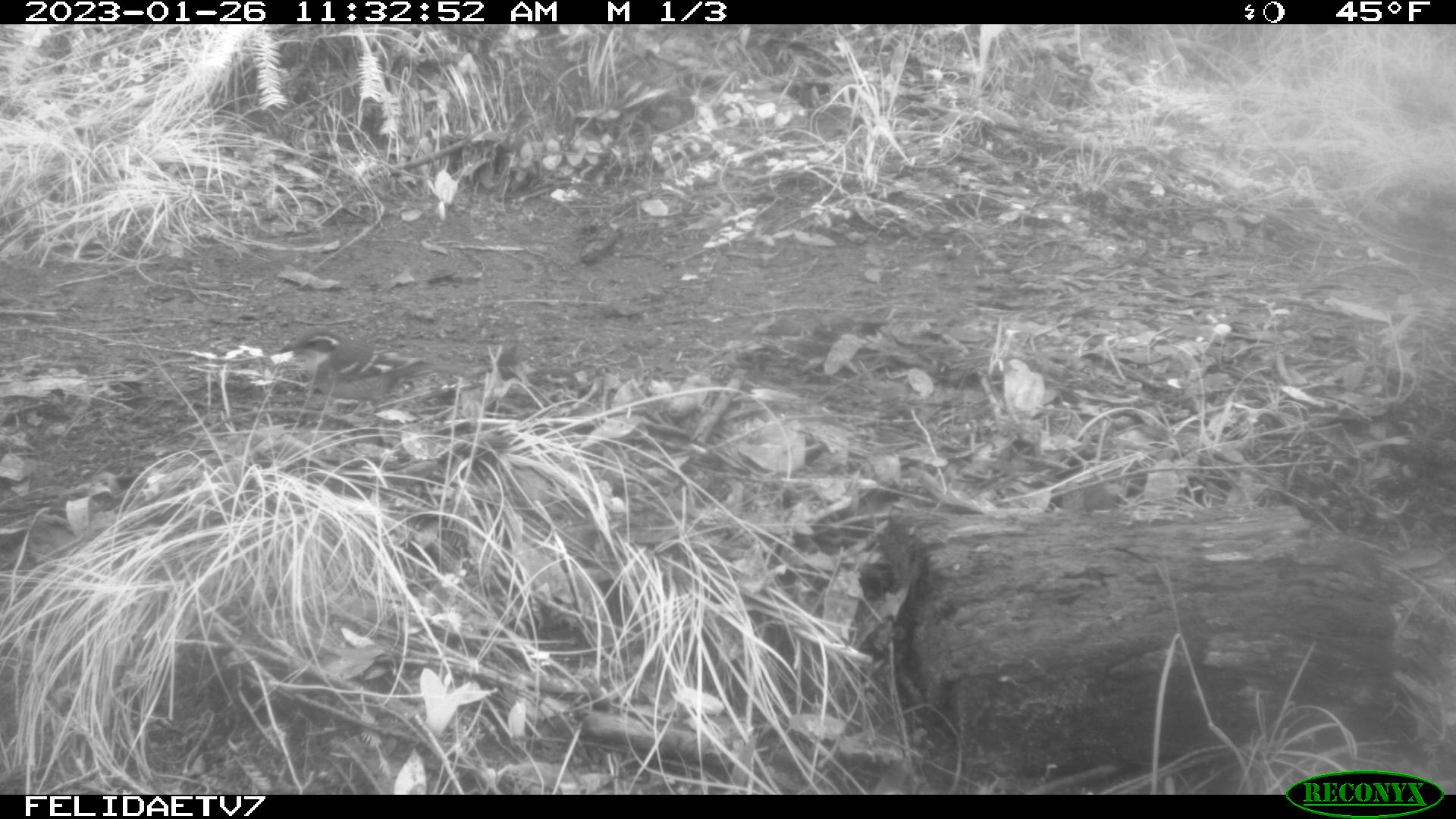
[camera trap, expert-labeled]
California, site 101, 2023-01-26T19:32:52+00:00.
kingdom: Animalia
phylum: Chordata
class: Aves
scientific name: Aves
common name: bird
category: unknown bird